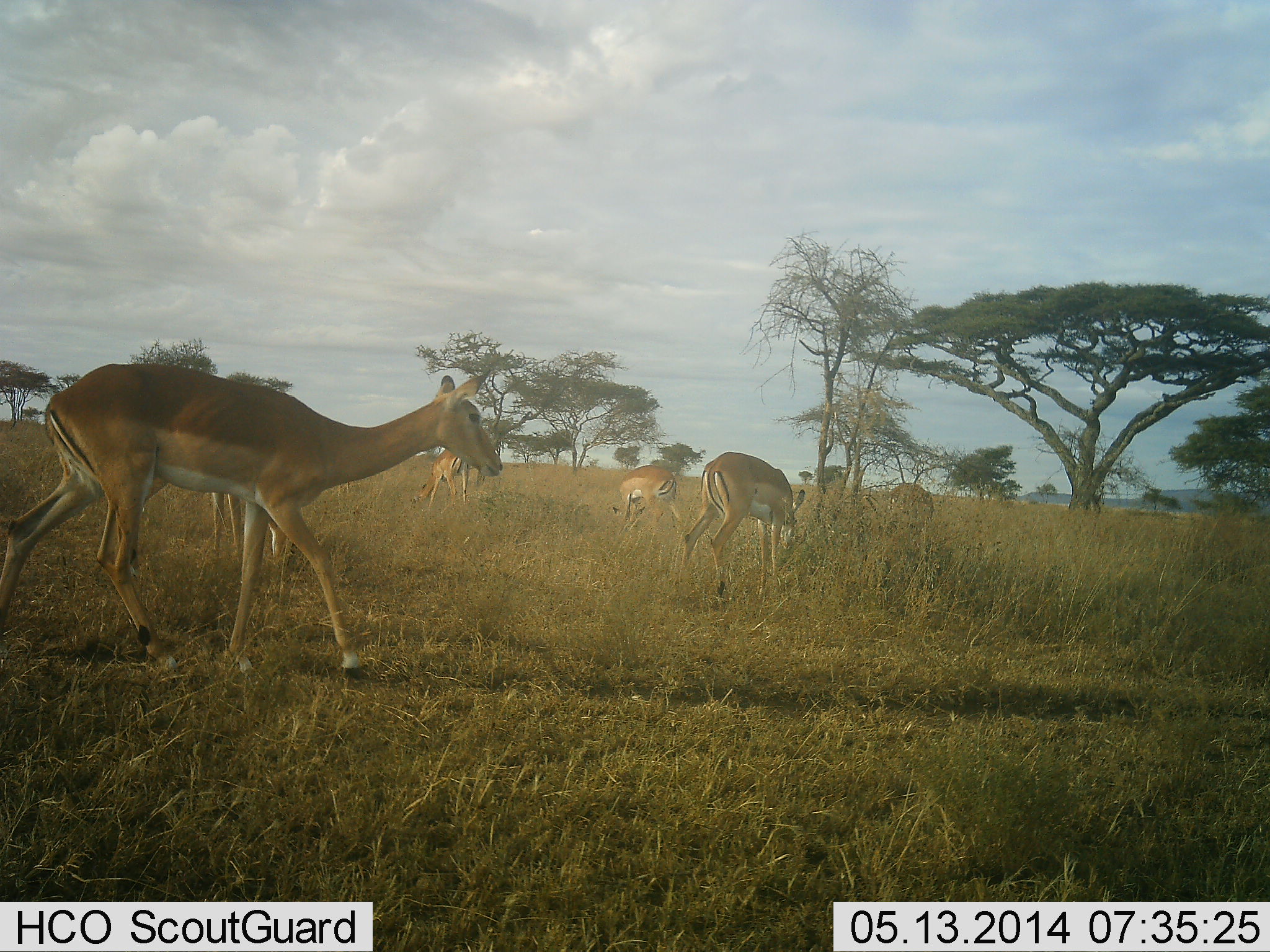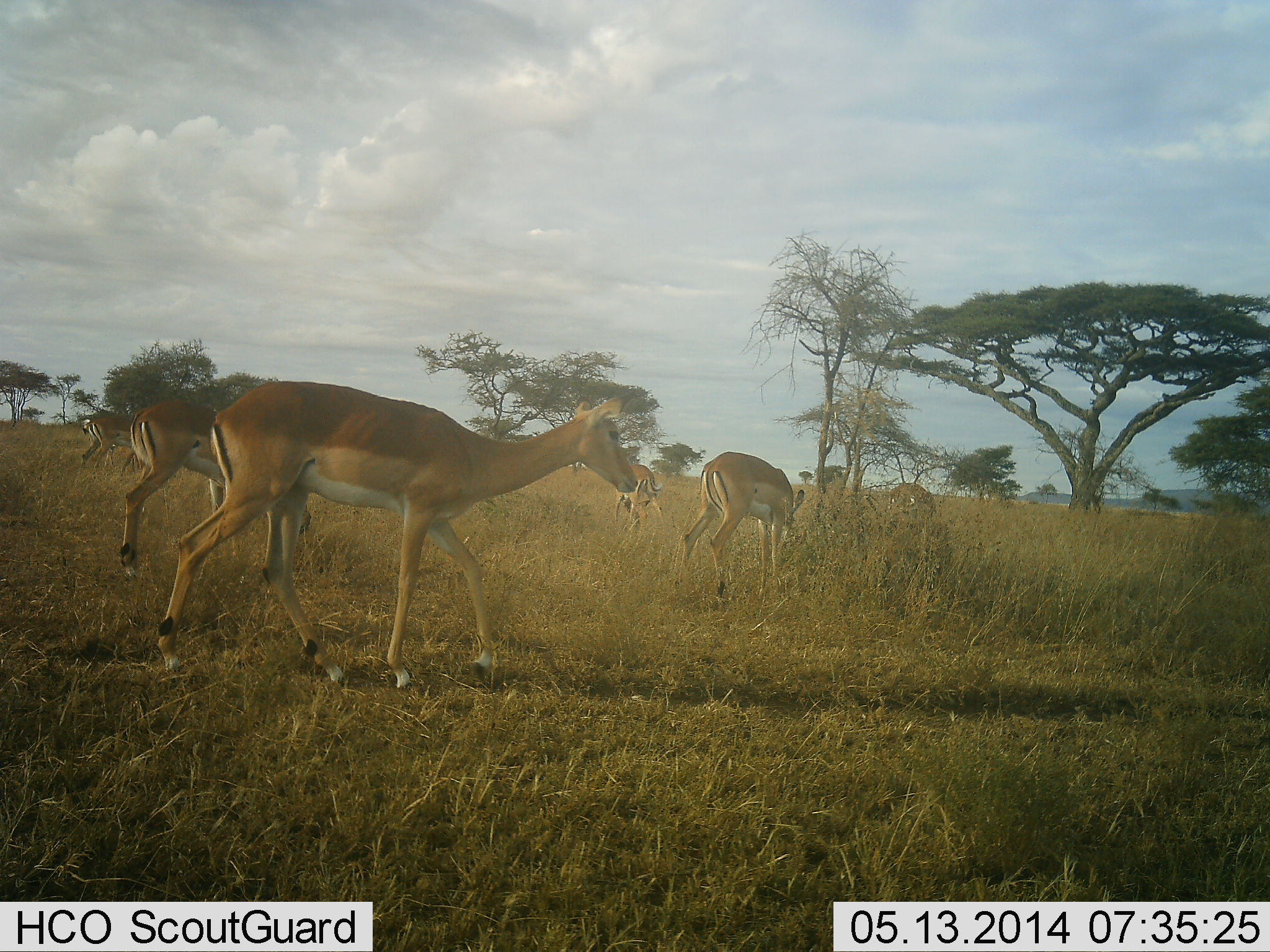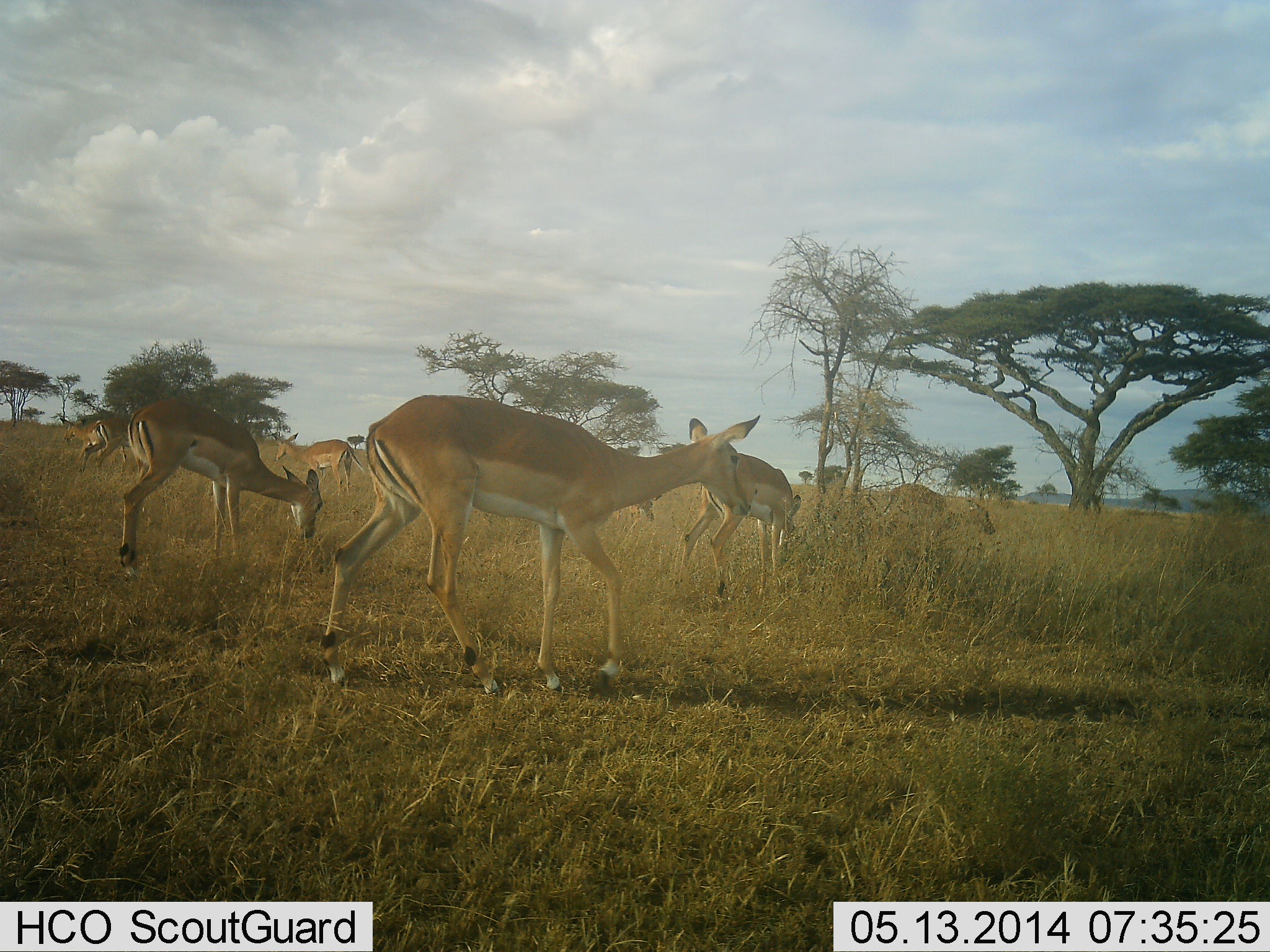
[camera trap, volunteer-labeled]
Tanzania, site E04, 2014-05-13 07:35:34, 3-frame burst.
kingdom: Animalia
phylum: Chordata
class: Mammalia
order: Artiodactyla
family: Bovidae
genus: Aepyceros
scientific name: Aepyceros melampus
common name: impala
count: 7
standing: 20%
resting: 0%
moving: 90%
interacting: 10%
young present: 0%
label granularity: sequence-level